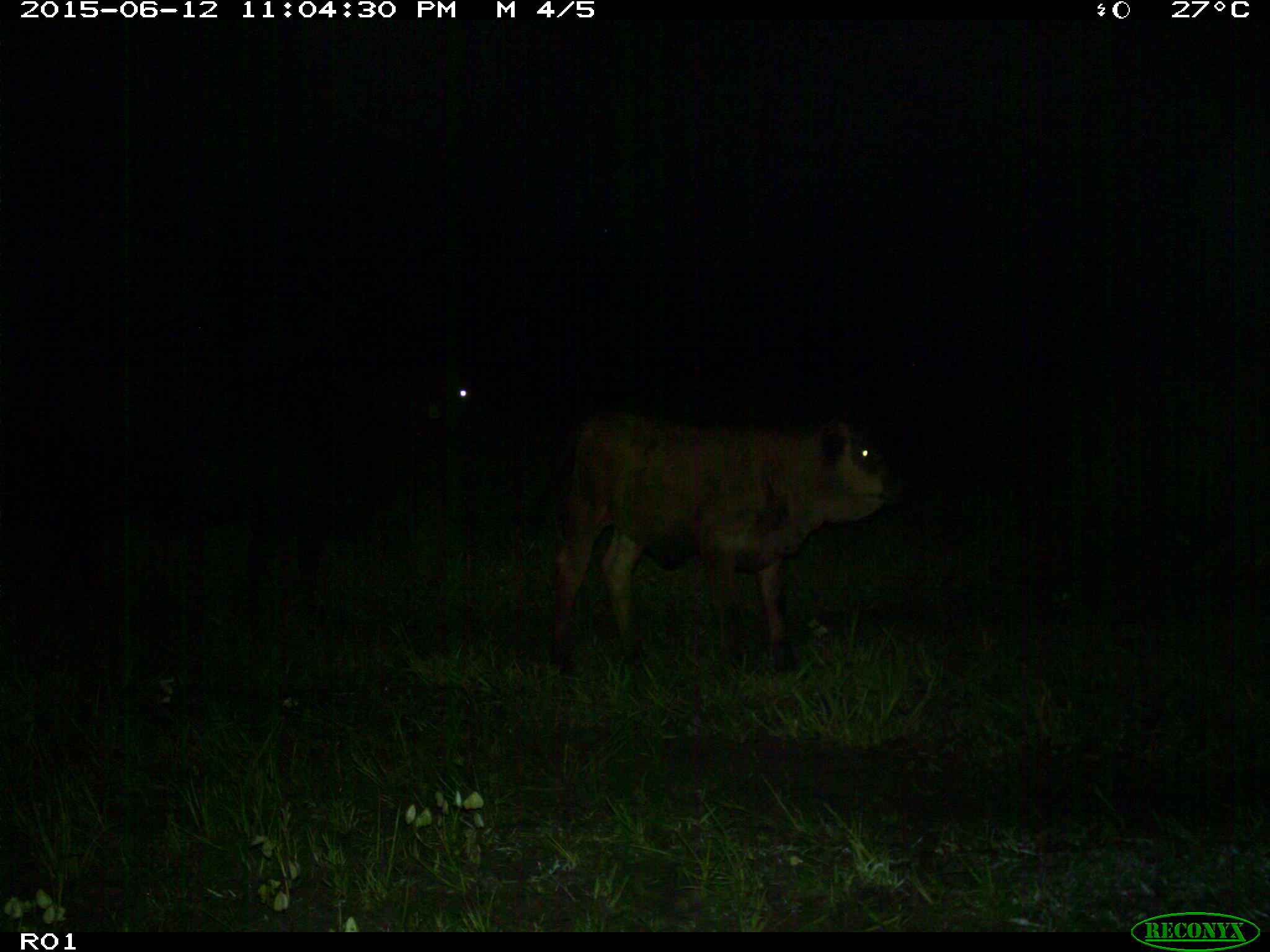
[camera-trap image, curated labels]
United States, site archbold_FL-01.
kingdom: Animalia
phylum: Chordata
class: Mammalia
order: Artiodactyla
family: Bovidae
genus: Bos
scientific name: Bos taurus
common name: domestic cow